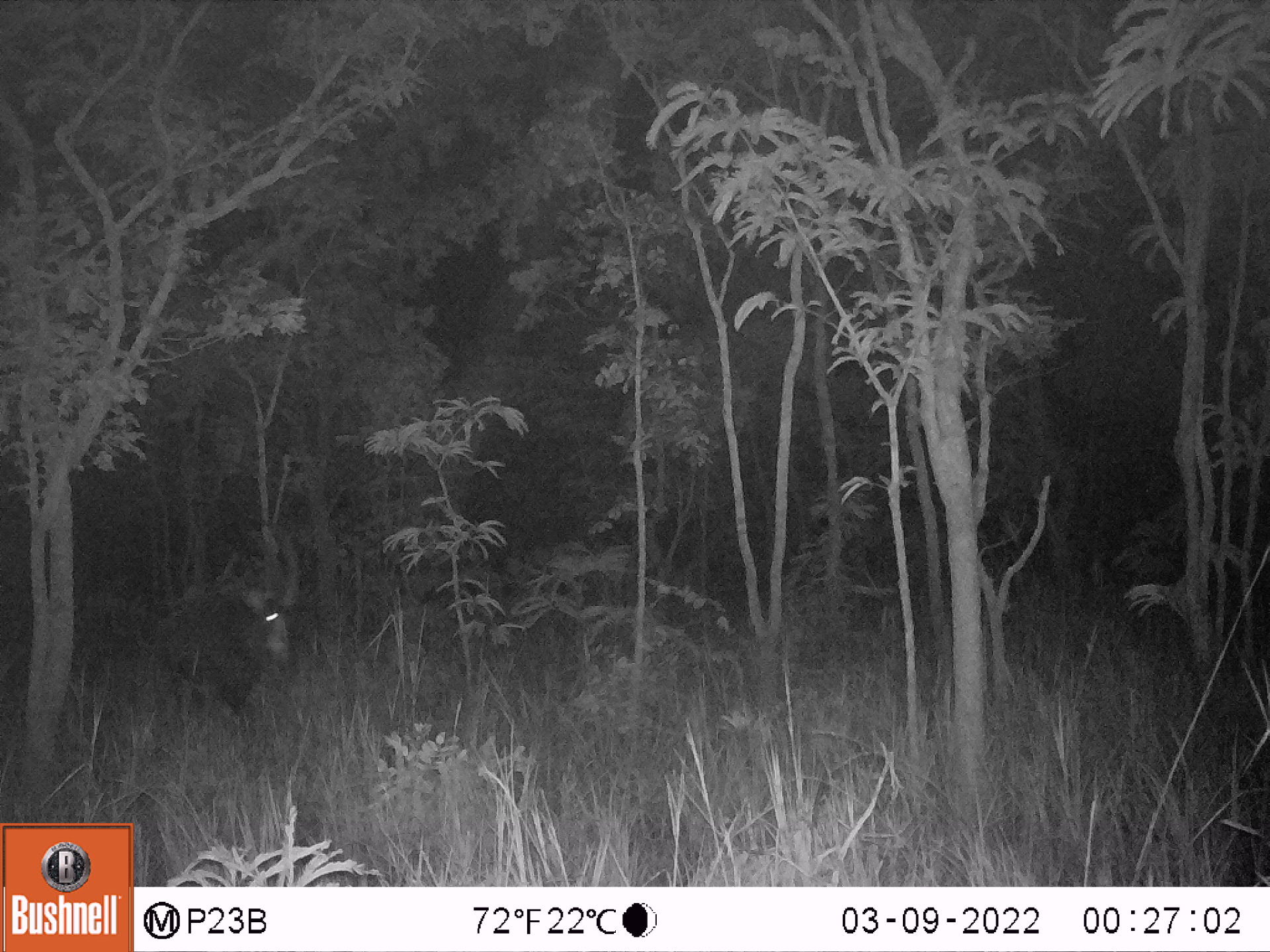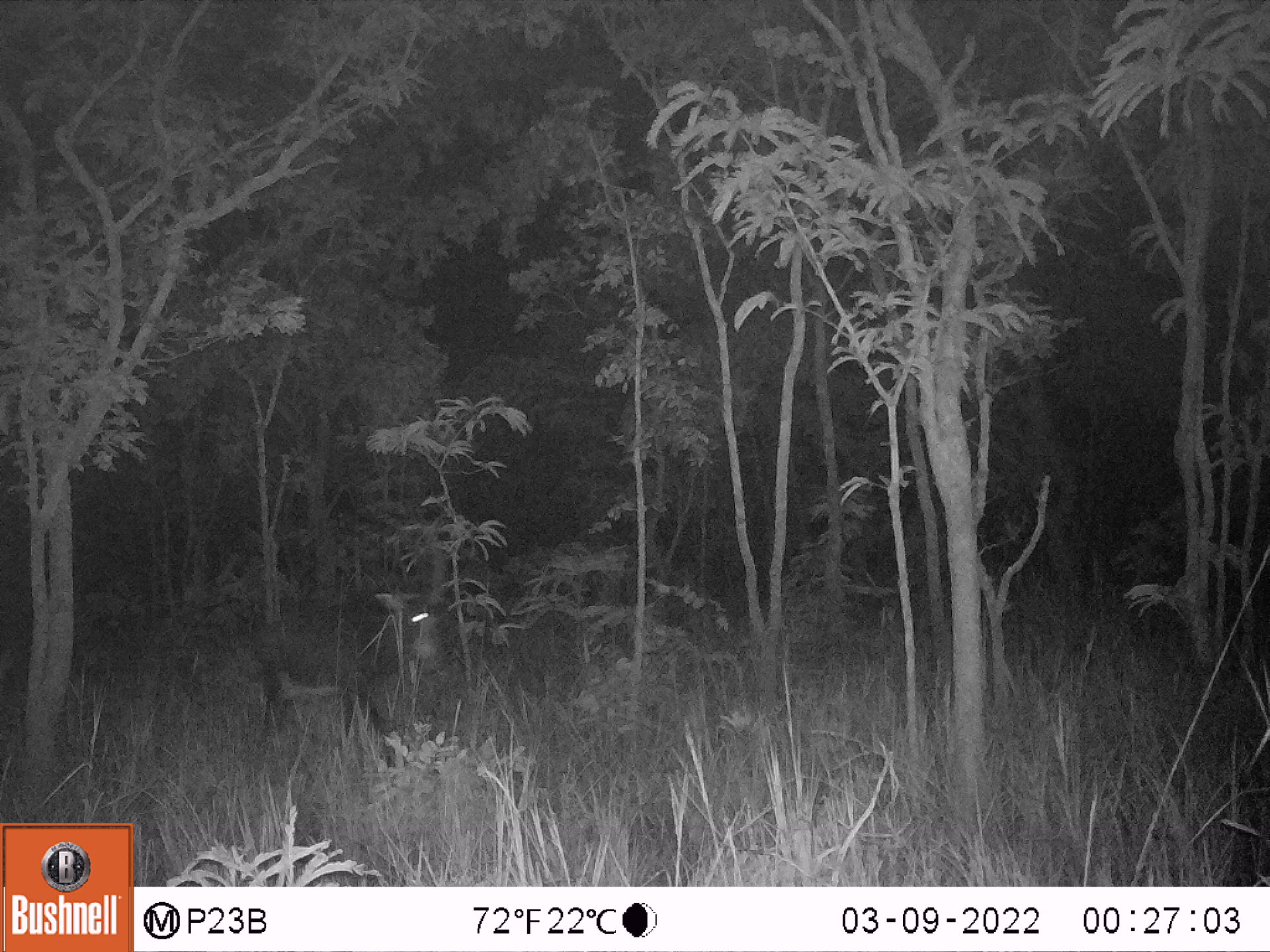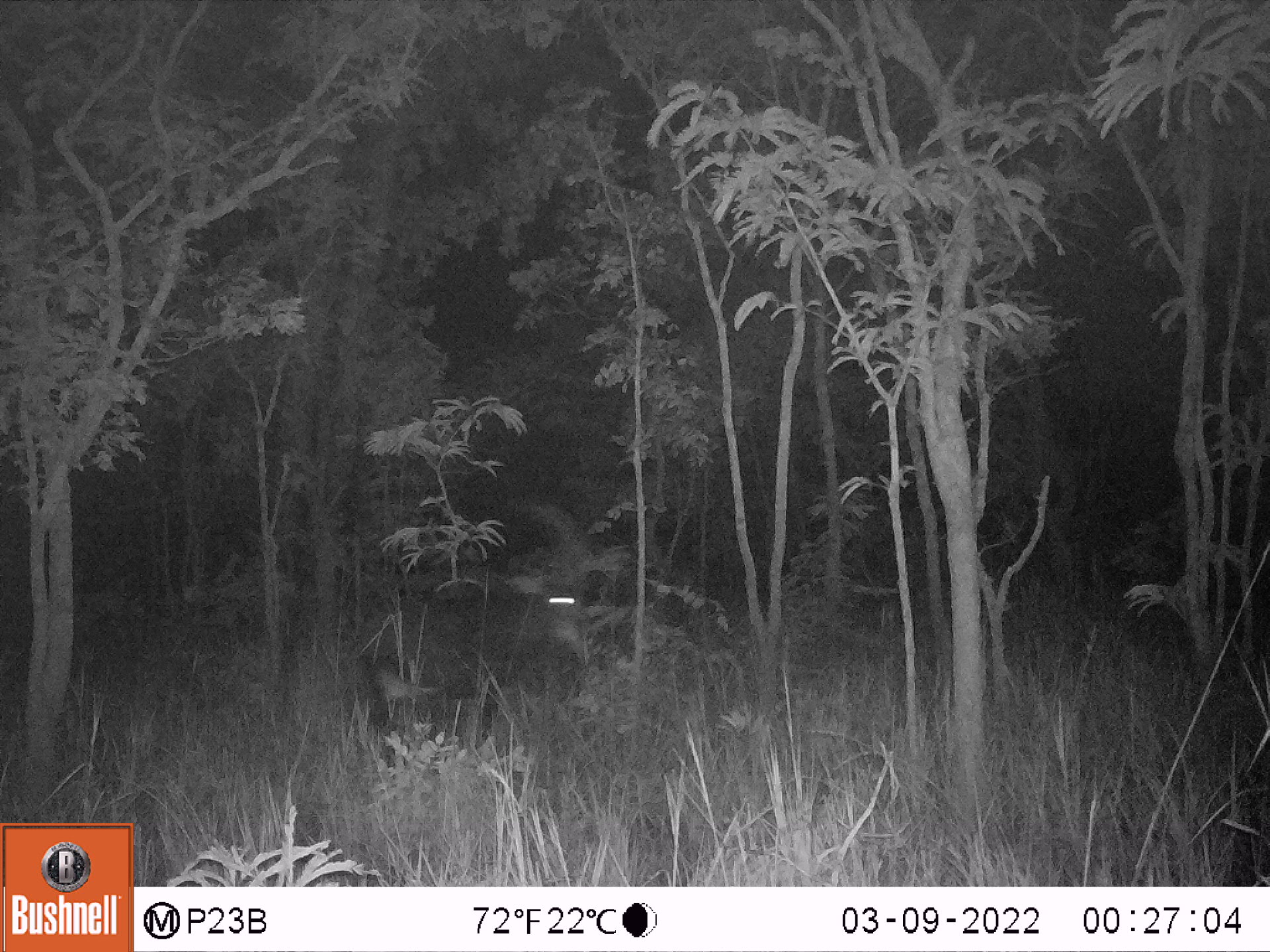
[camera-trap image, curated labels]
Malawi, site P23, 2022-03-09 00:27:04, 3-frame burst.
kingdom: Animalia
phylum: Chordata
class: Mammalia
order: Artiodactyla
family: Bovidae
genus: Hippotragus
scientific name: Hippotragus niger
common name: sable antelope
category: sable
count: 1